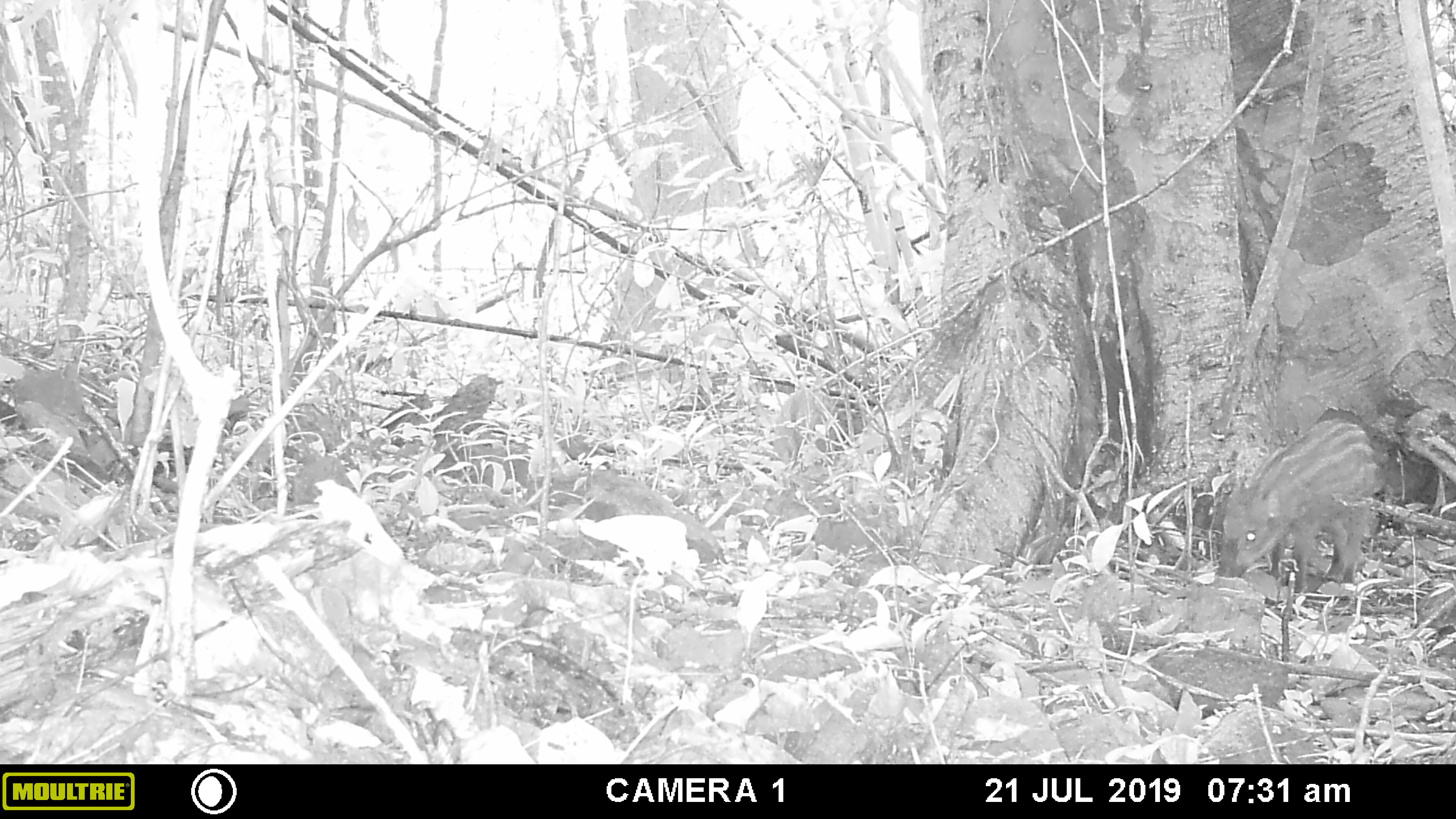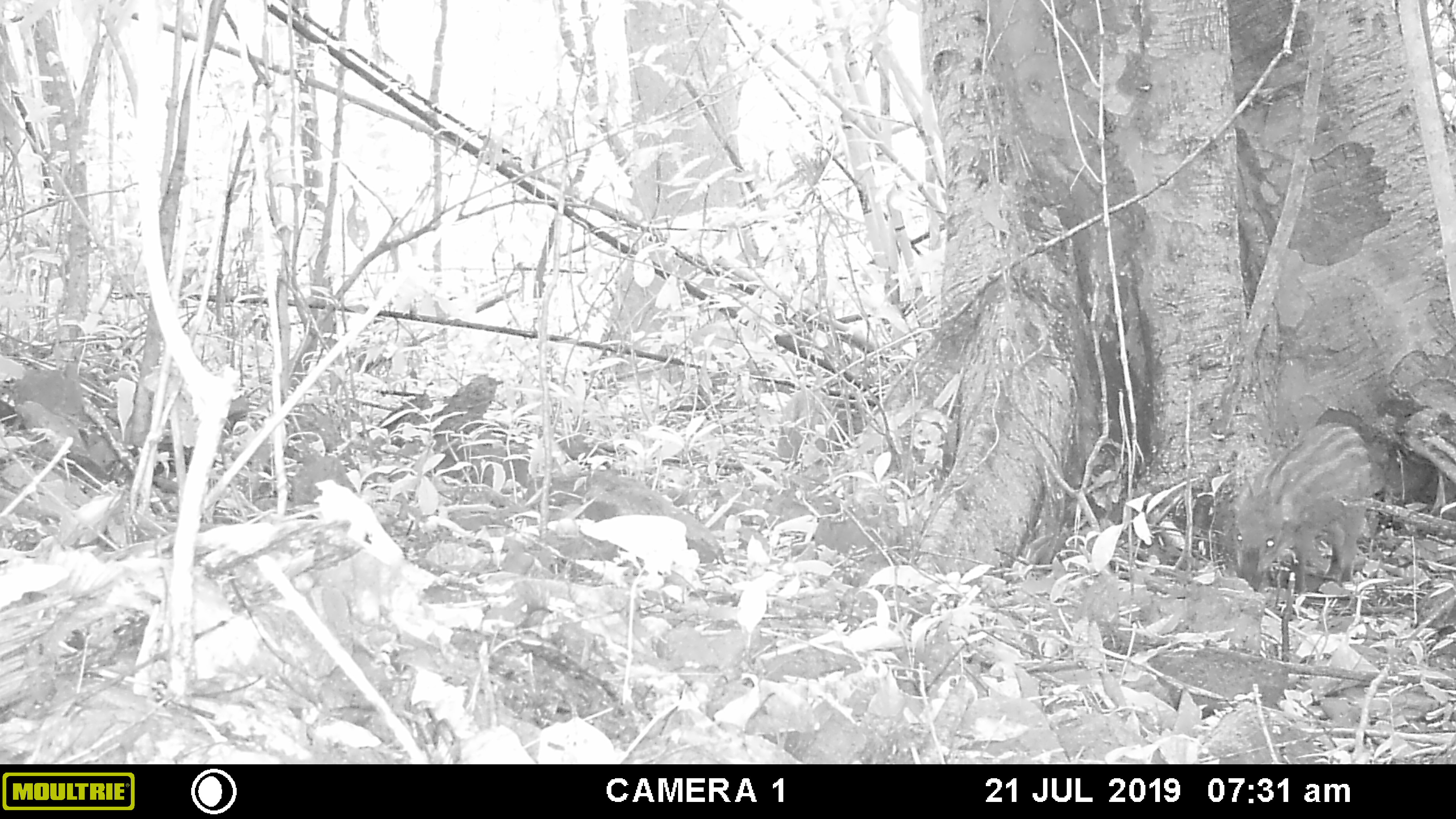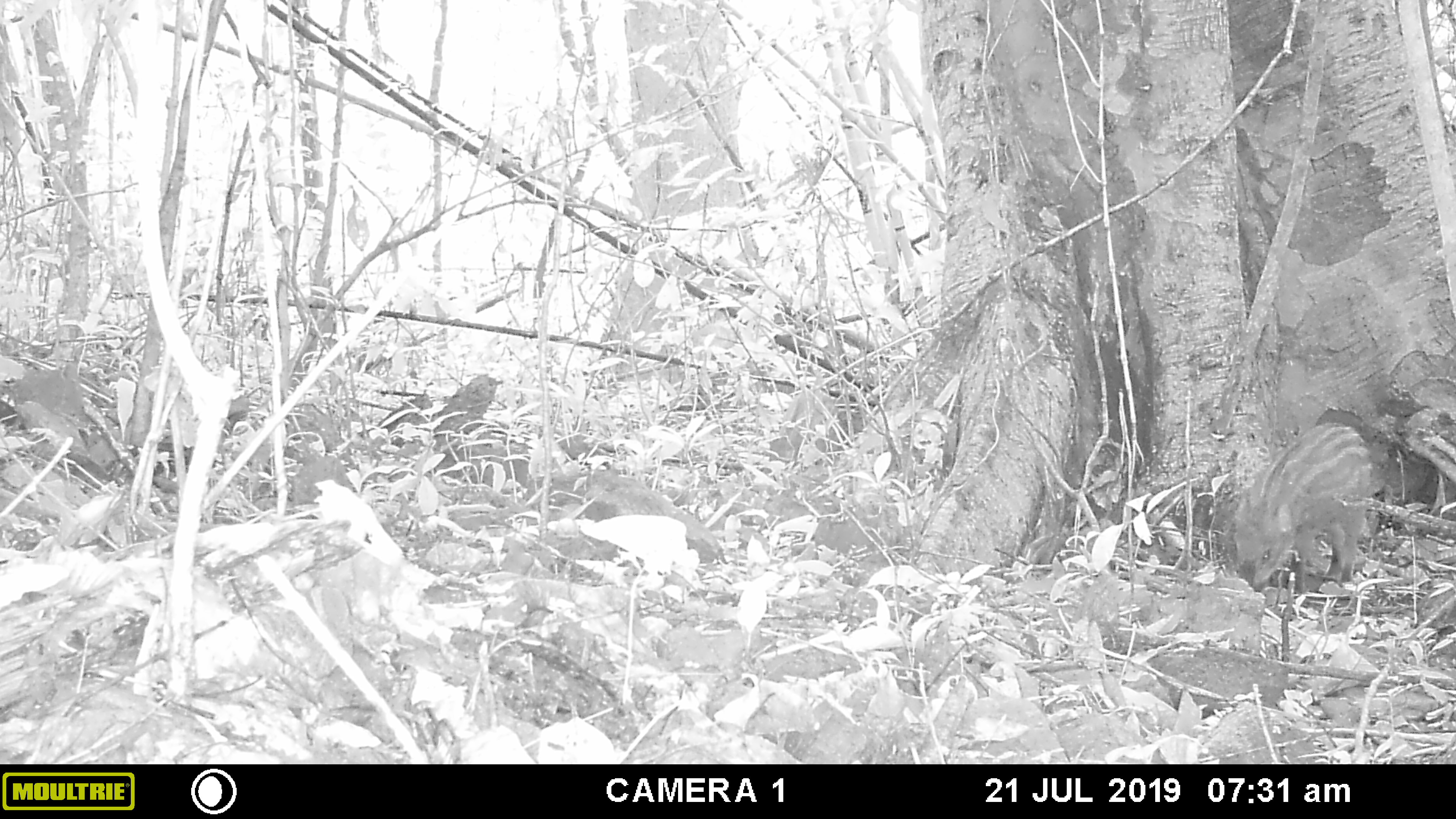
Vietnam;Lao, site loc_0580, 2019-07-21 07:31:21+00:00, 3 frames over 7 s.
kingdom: Animalia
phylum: Chordata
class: Mammalia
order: Artiodactyla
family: Suidae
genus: Sus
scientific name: Sus scrofa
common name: eurasian wild pig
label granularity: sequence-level